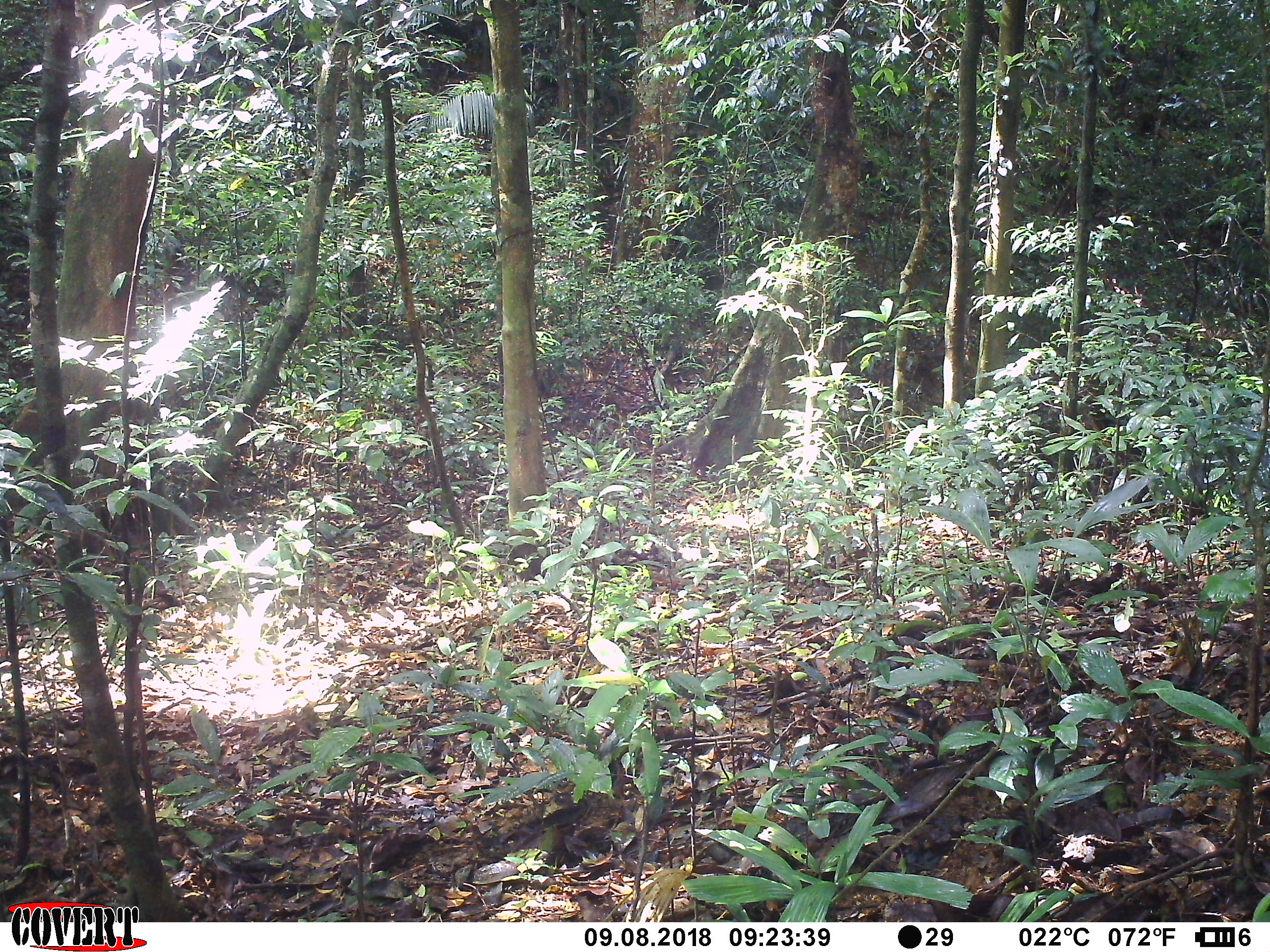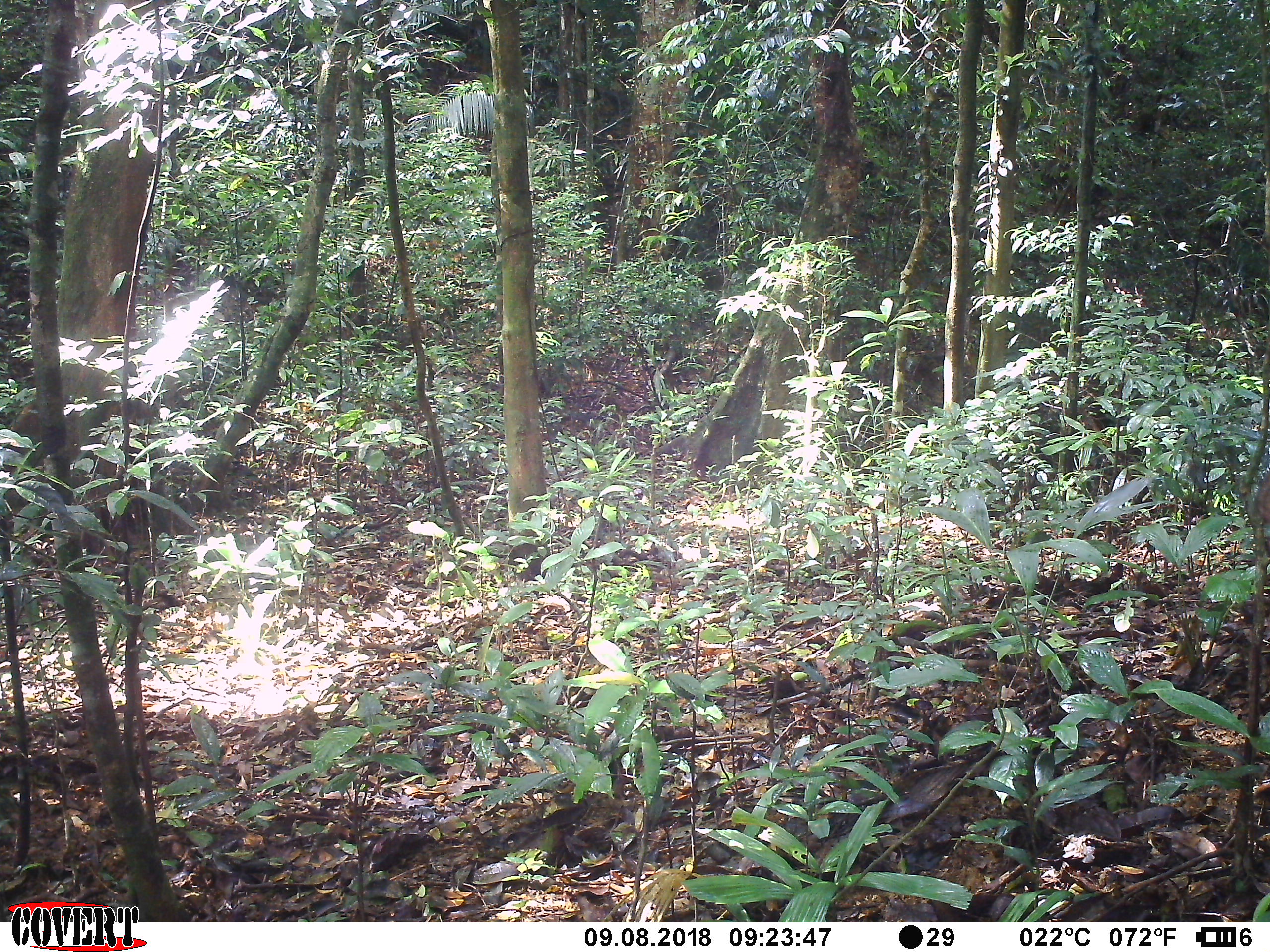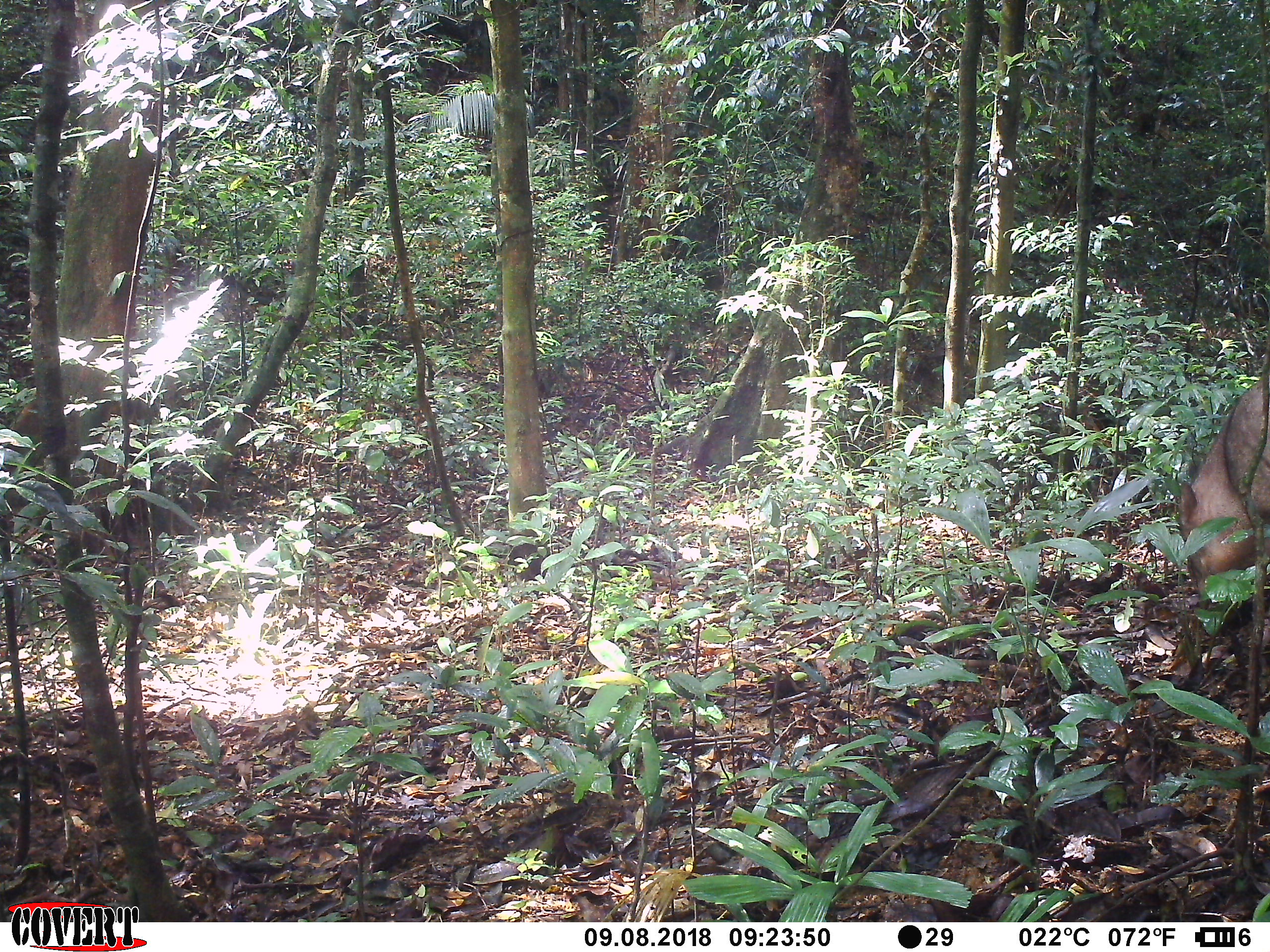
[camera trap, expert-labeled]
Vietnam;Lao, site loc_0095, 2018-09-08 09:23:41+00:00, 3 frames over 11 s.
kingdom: Animalia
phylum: Chordata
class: Mammalia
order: Artiodactyla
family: Suidae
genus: Sus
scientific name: Sus scrofa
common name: eurasian wild pig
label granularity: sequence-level